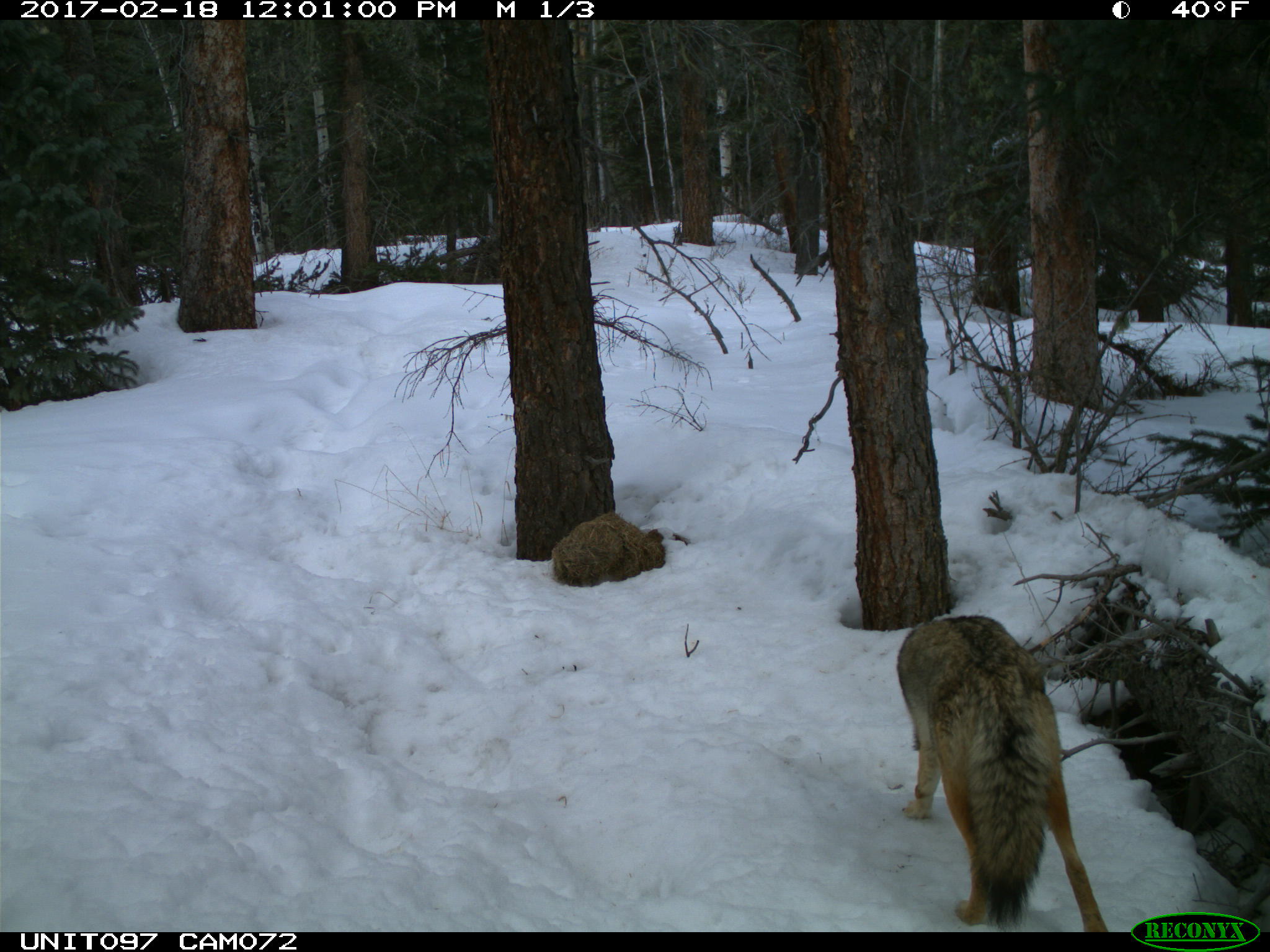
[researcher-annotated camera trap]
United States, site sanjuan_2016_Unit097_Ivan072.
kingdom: Animalia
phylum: Chordata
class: Mammalia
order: Carnivora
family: Canidae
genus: Canis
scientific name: Canis latrans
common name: coyote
Canis latrans (coyote).